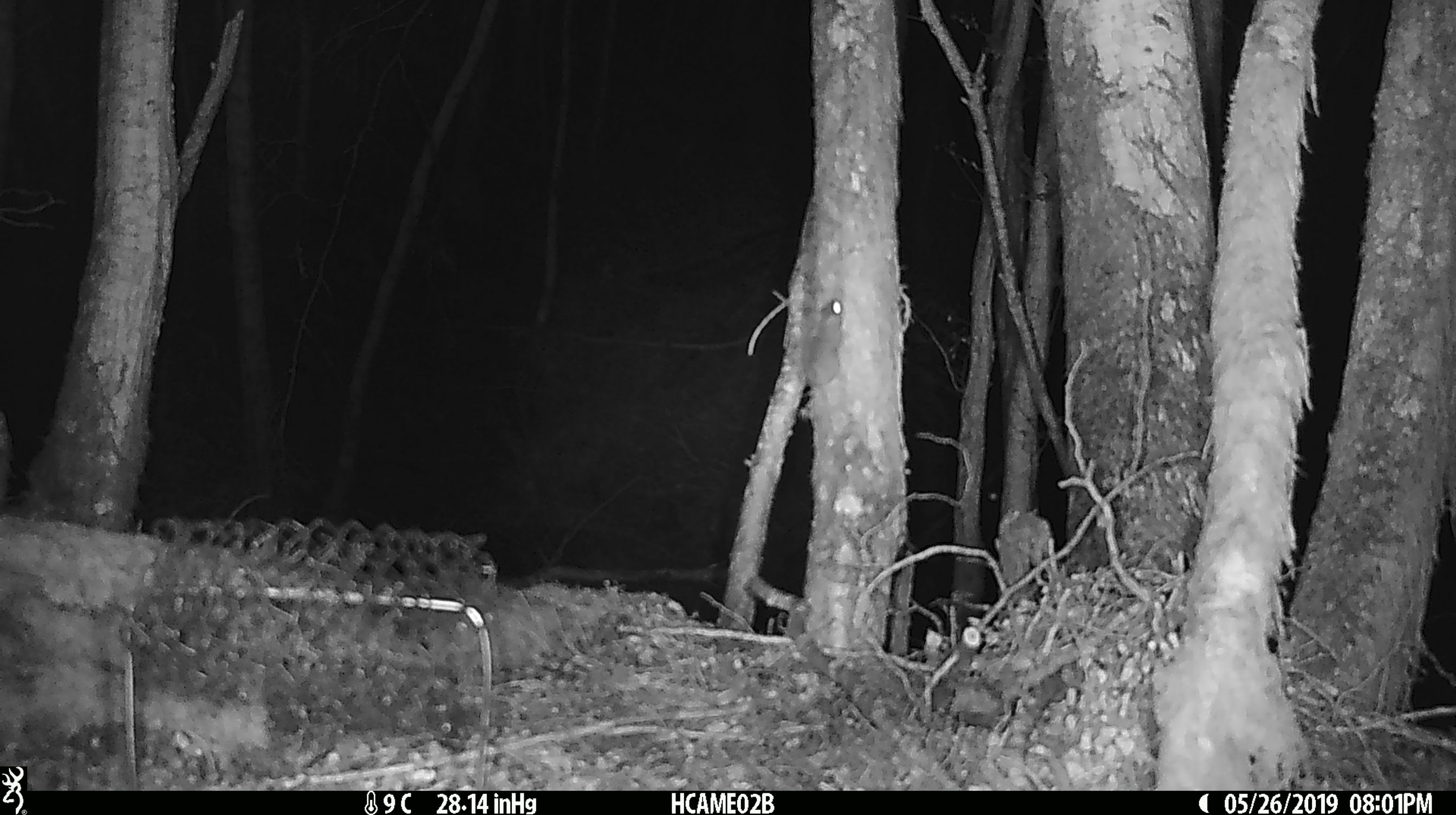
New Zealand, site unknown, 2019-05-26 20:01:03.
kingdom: Animalia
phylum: Chordata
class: Mammalia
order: Rodentia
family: Muridae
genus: Mus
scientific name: Mus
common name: mouse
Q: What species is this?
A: Mouse (Mus).